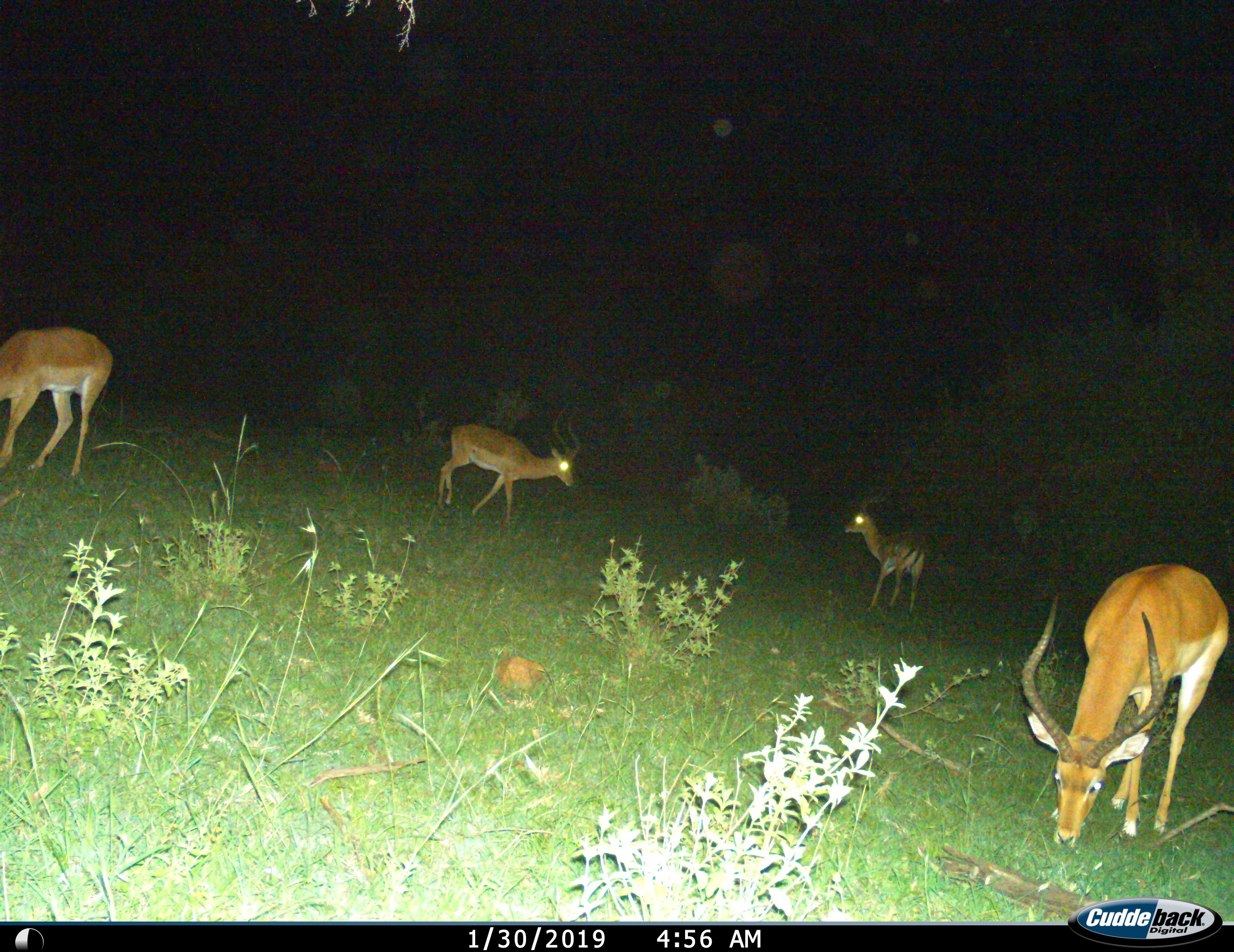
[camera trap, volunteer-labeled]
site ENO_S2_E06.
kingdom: Animalia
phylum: Chordata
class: Mammalia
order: Artiodactyla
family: Bovidae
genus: Aepyceros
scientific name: Aepyceros melampus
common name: impala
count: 4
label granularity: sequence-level